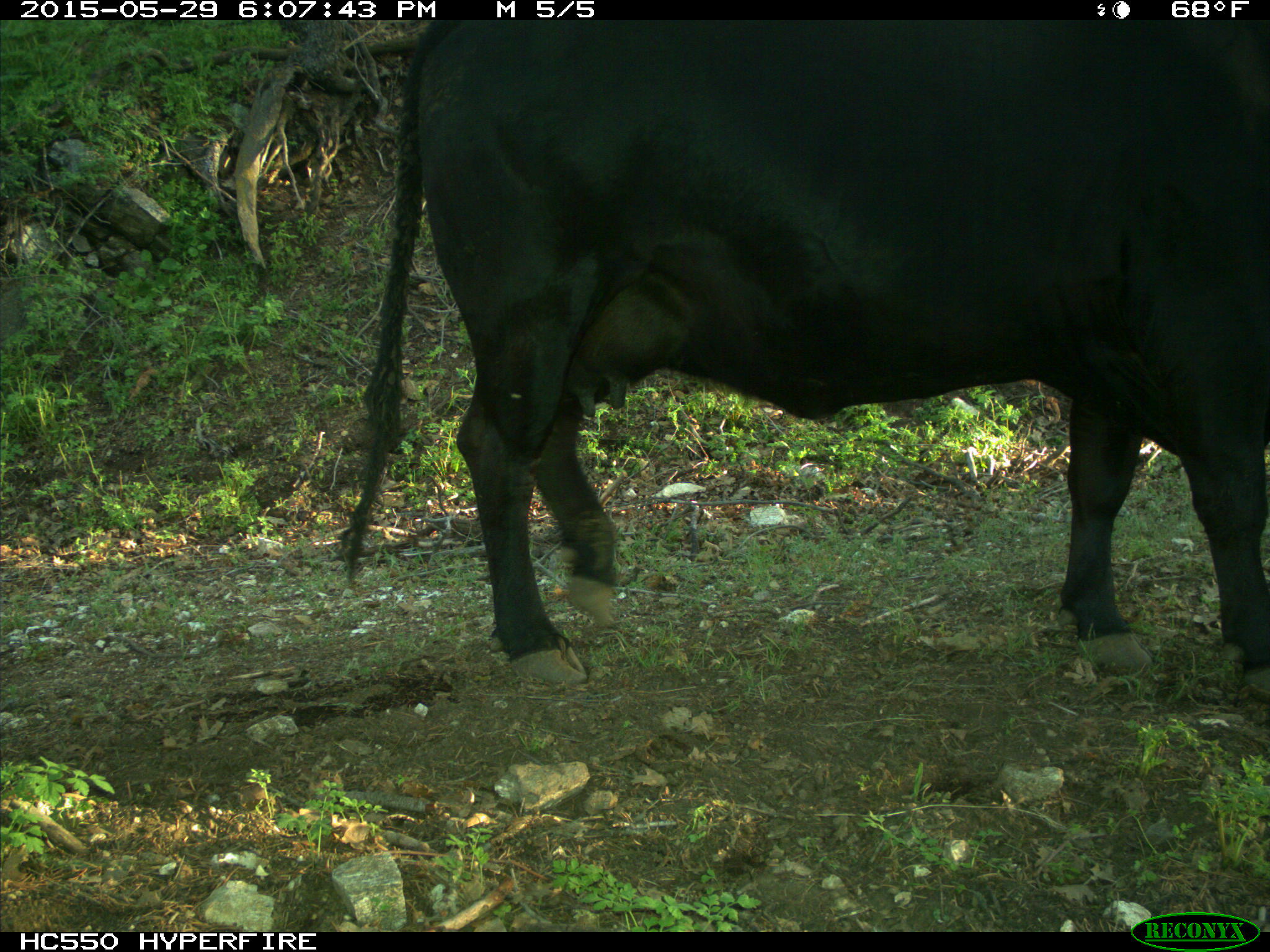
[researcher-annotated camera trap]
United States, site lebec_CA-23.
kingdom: Animalia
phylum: Chordata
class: Mammalia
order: Artiodactyla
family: Bovidae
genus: Bos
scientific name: Bos taurus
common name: domestic cow